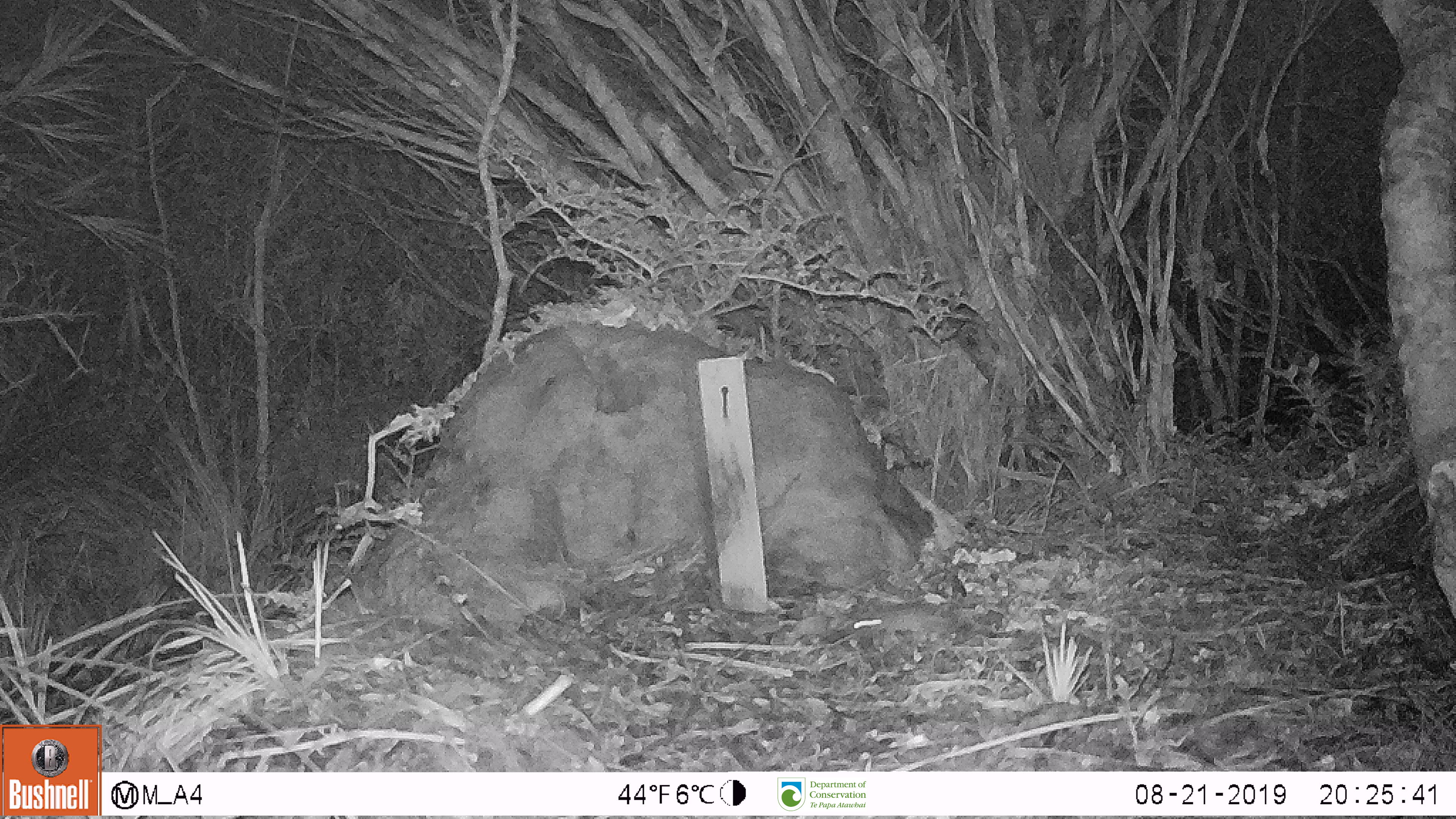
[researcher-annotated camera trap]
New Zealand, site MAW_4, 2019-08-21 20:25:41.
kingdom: Animalia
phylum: Chordata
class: Mammalia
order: Rodentia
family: Muridae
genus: Mus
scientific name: Mus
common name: mouse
Mouse (Mus).